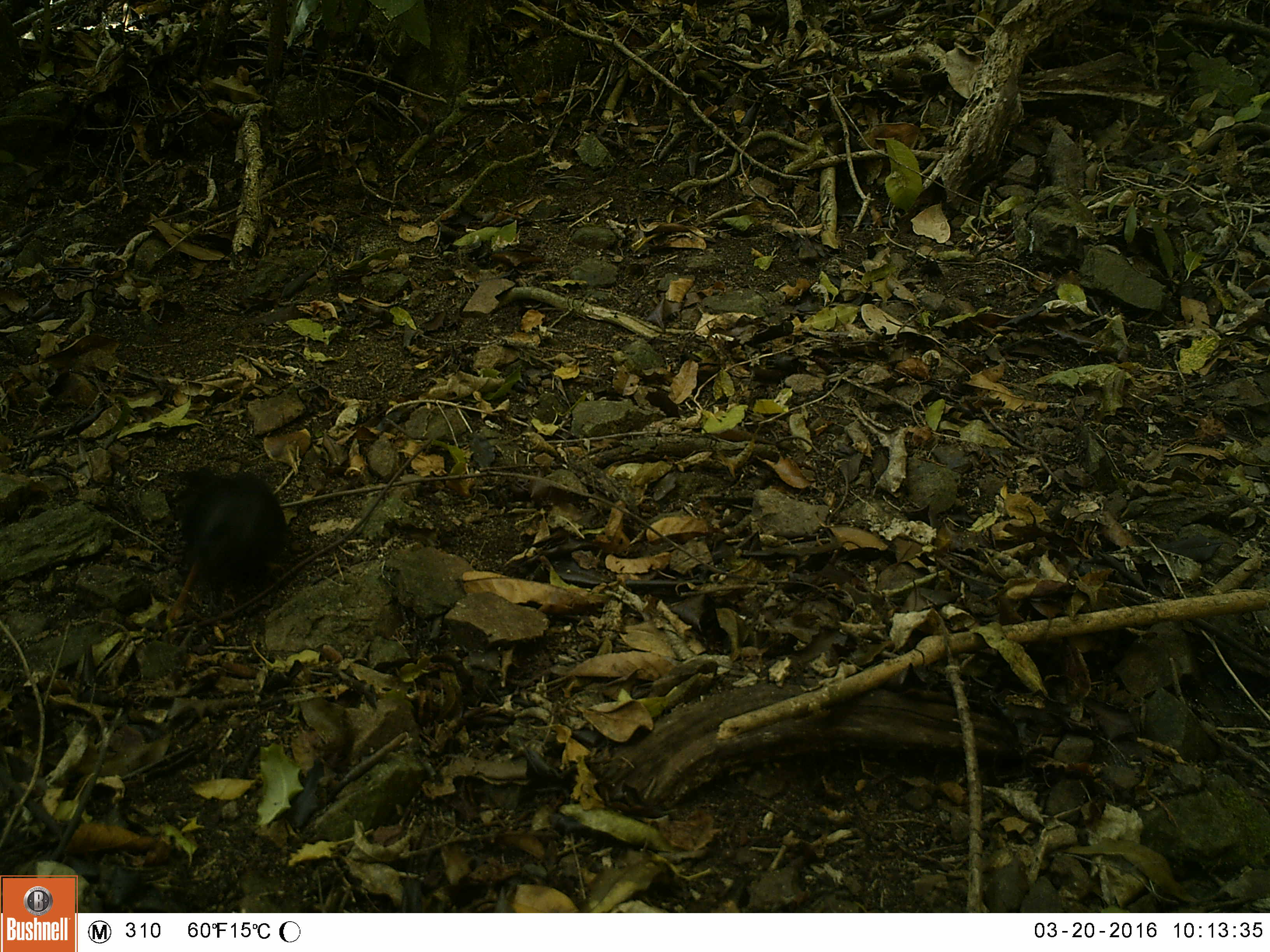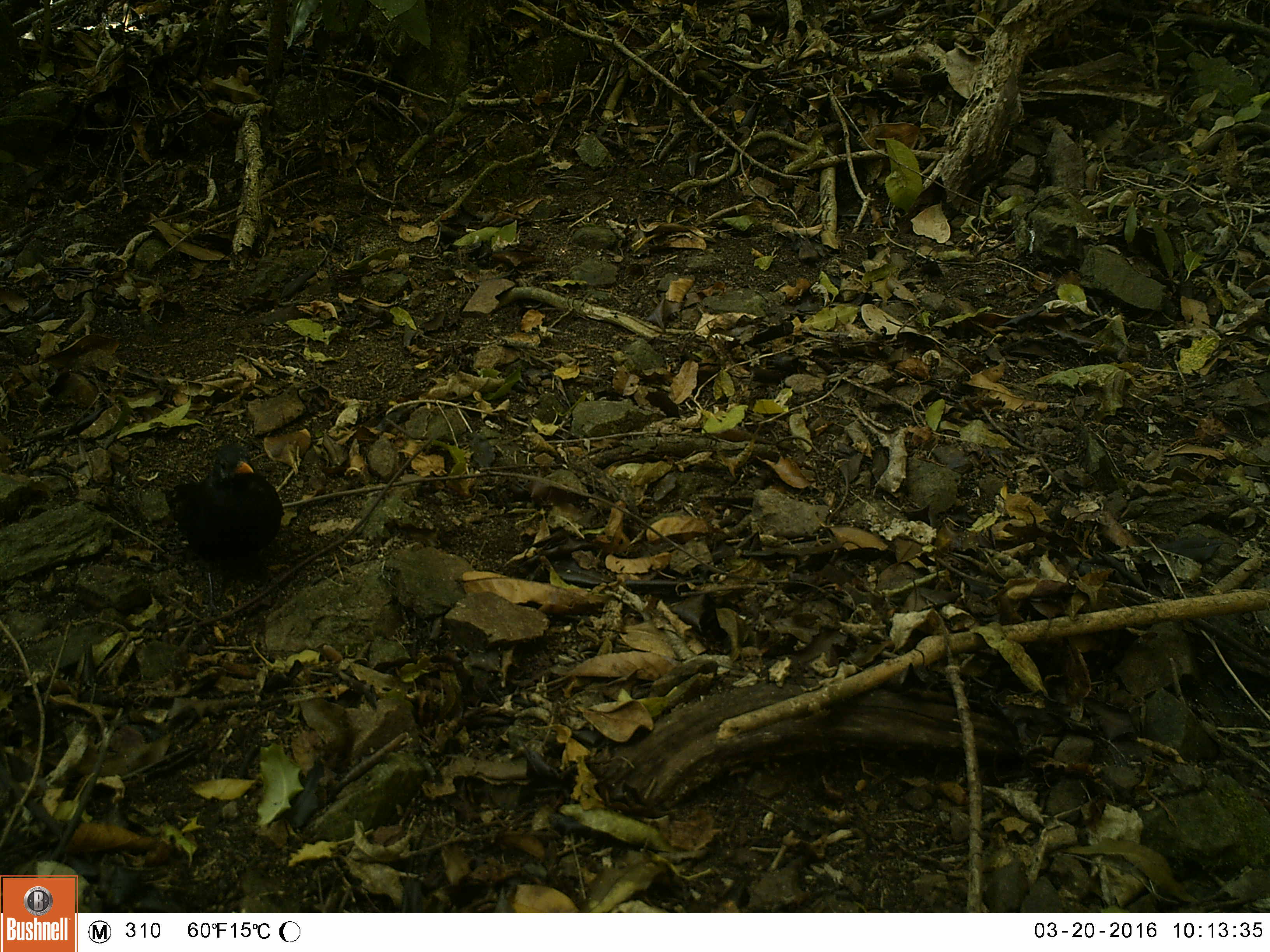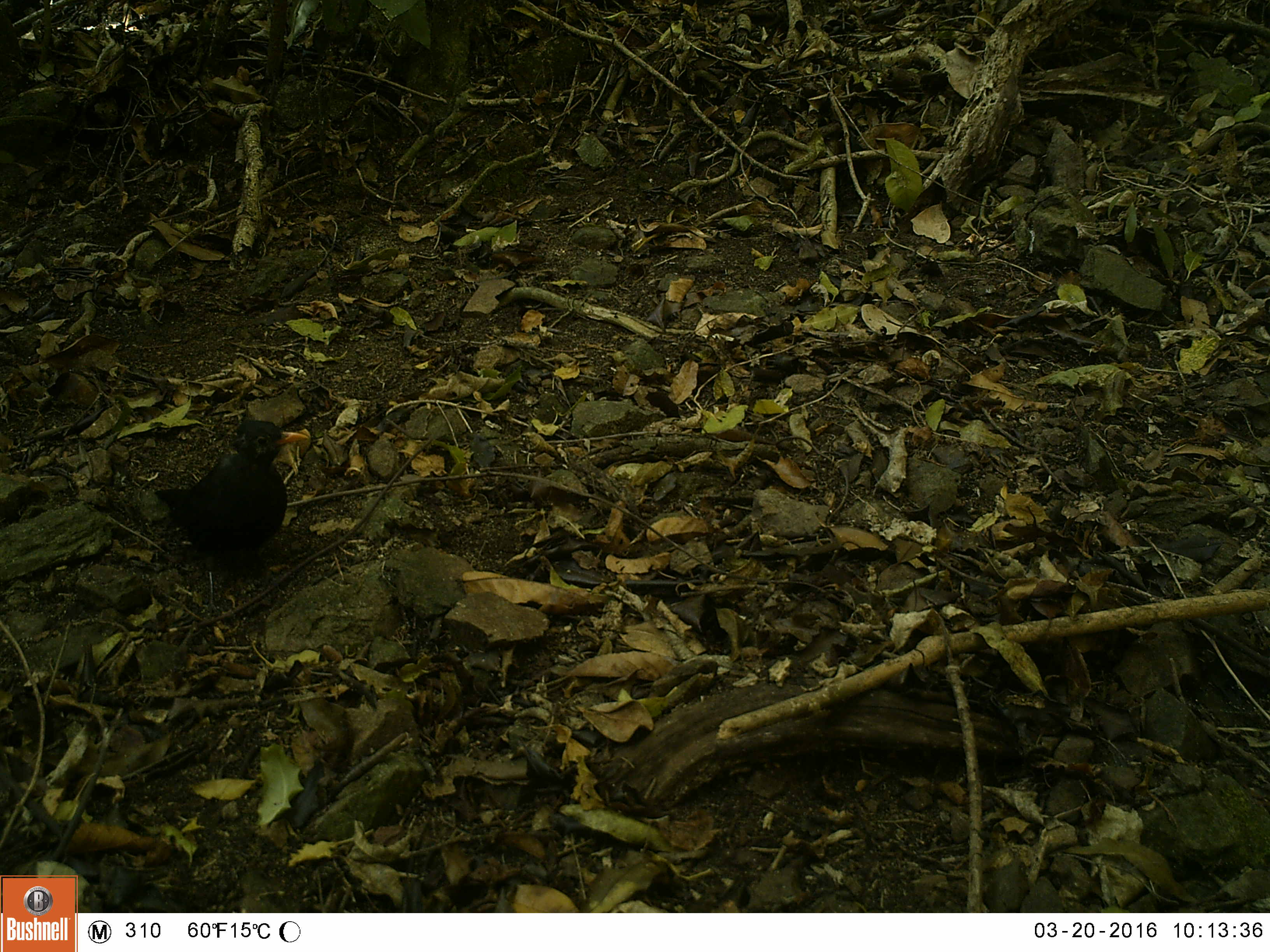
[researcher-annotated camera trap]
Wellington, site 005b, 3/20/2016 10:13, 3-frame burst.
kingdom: Animalia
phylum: Chordata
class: Aves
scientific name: Aves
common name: bird